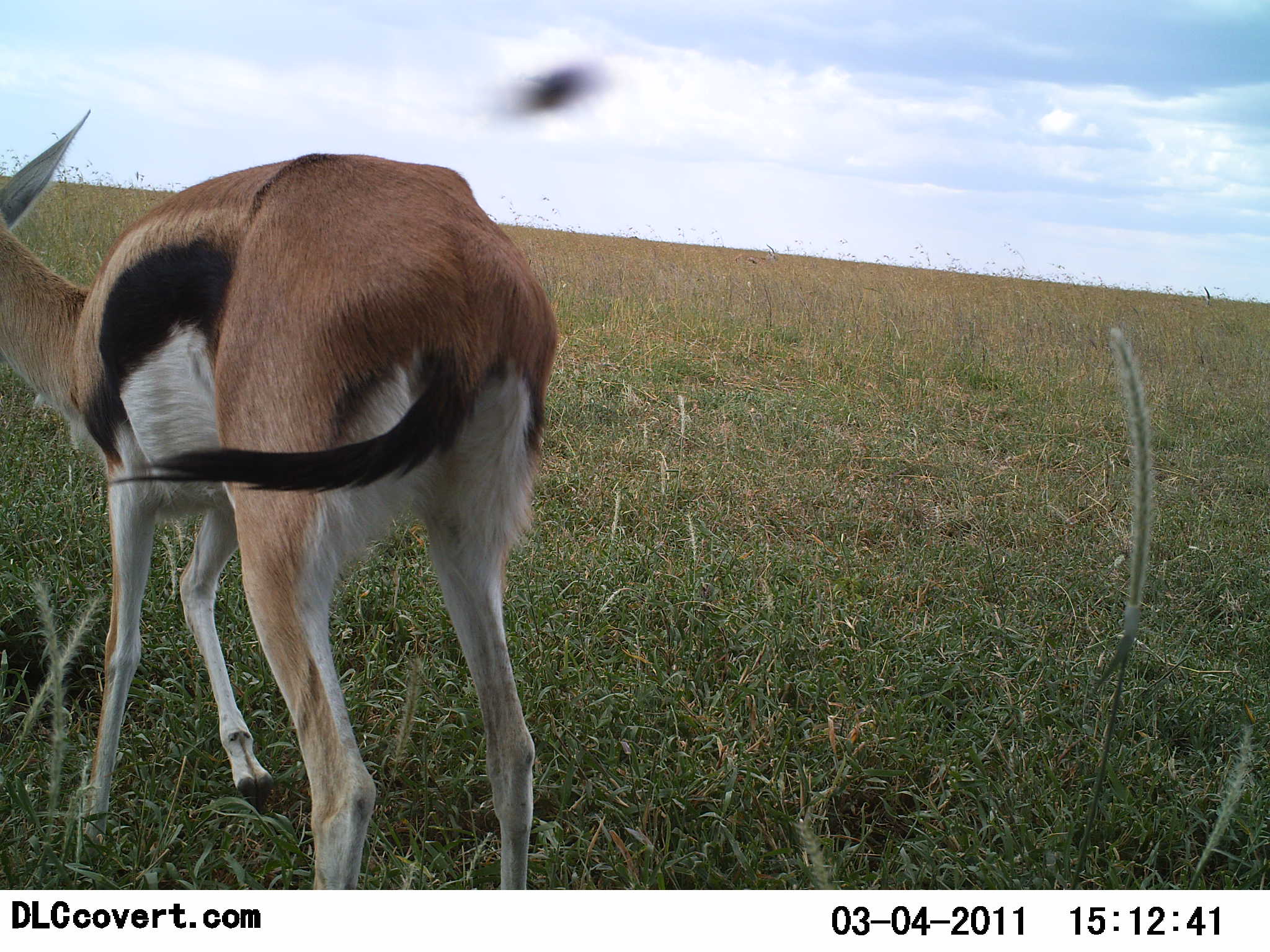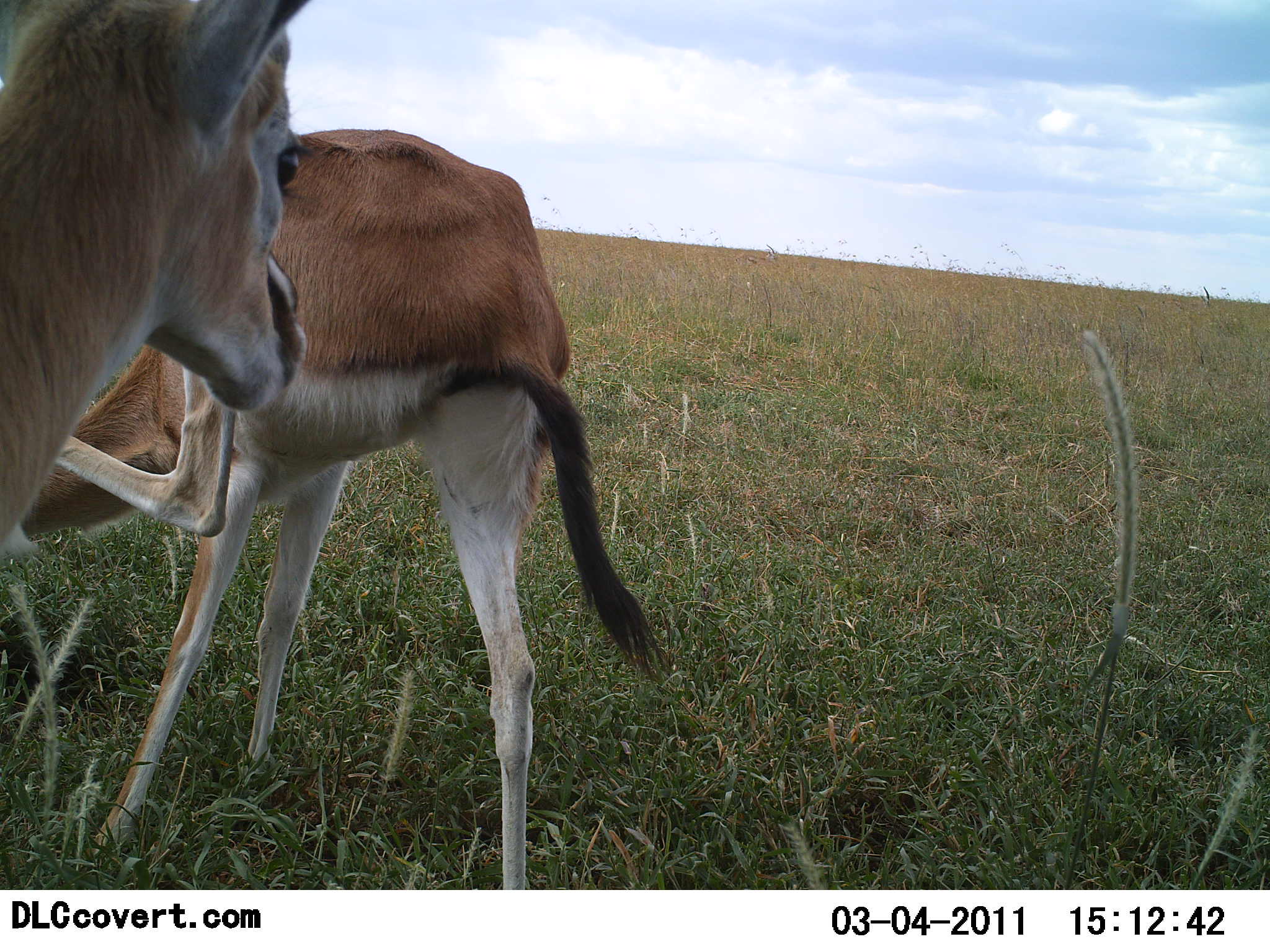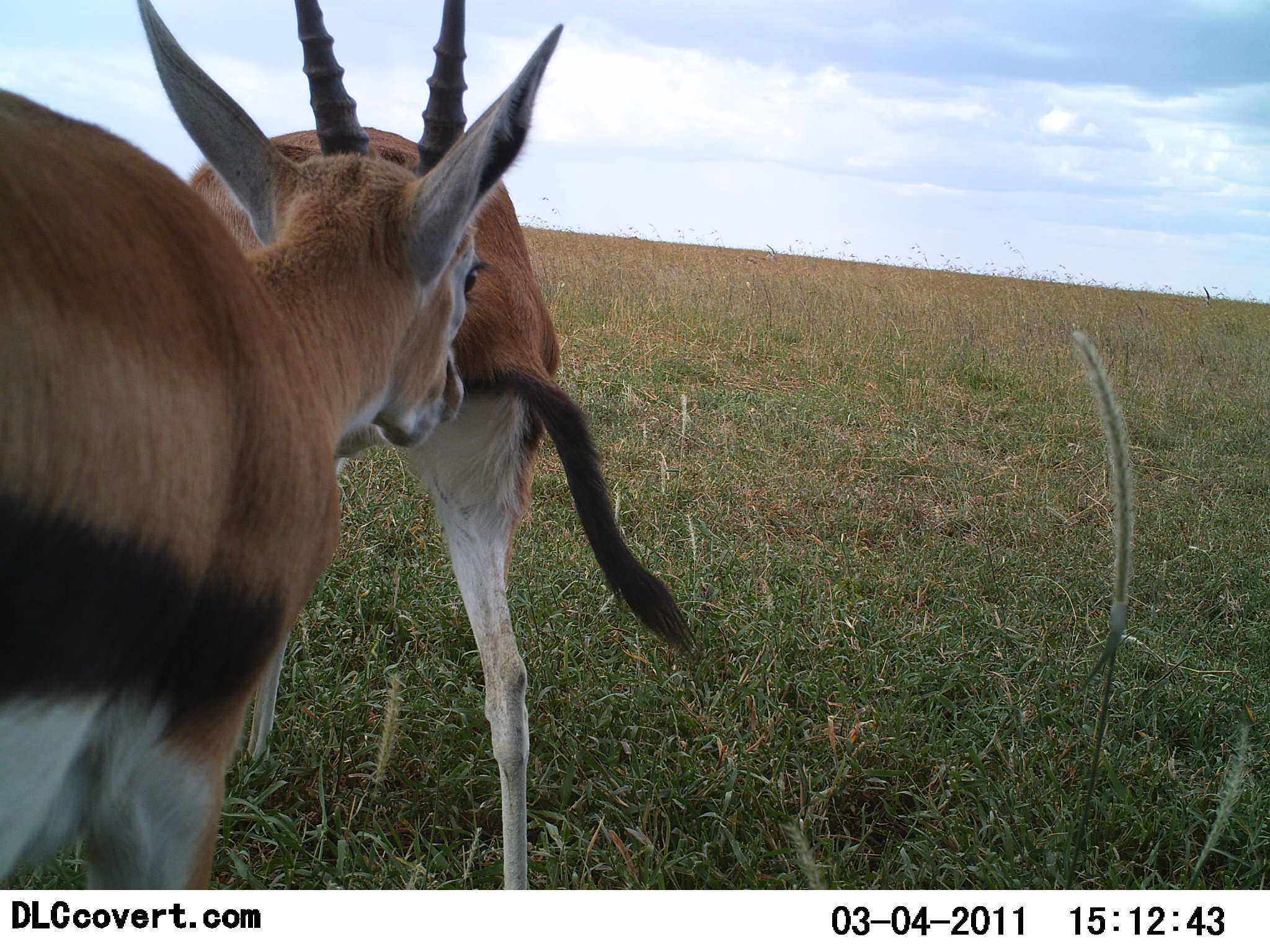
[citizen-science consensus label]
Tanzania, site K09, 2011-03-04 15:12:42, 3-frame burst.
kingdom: Animalia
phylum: Chordata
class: Mammalia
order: Artiodactyla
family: Bovidae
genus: Eudorcas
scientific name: Eudorcas thomsonii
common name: thomson's gazelle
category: gazellethomsons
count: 2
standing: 67%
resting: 8%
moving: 50%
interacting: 25%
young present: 0%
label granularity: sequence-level